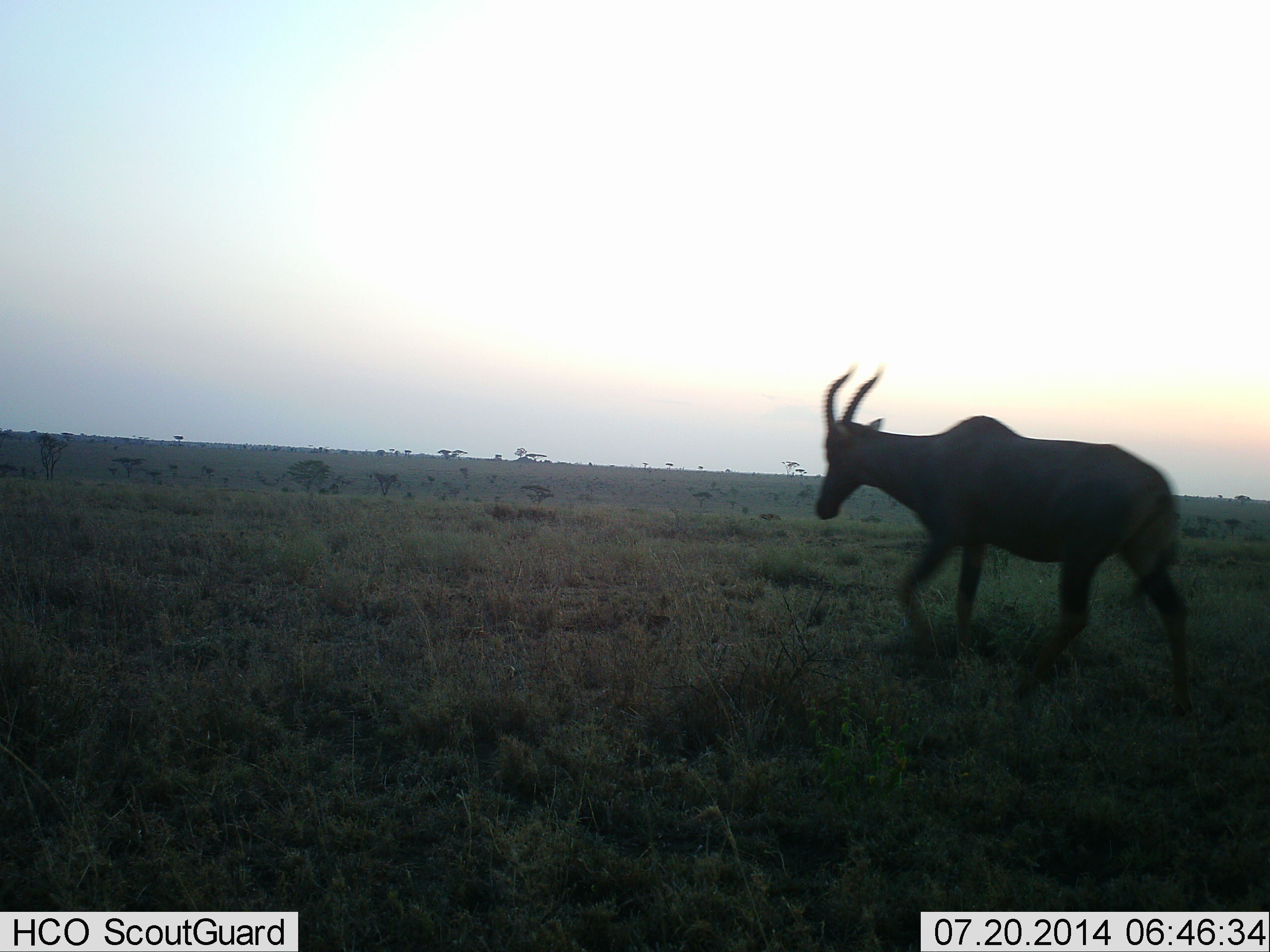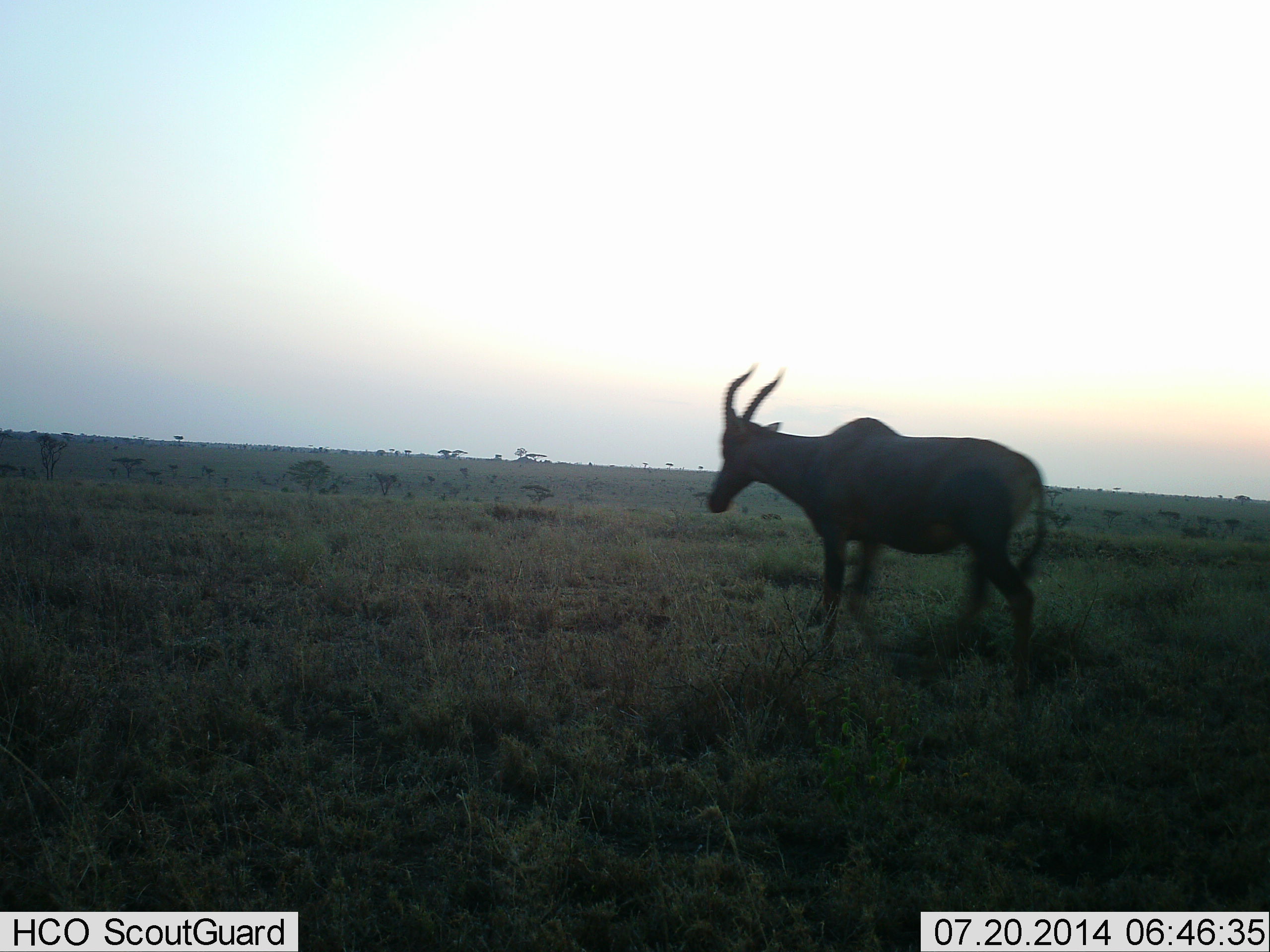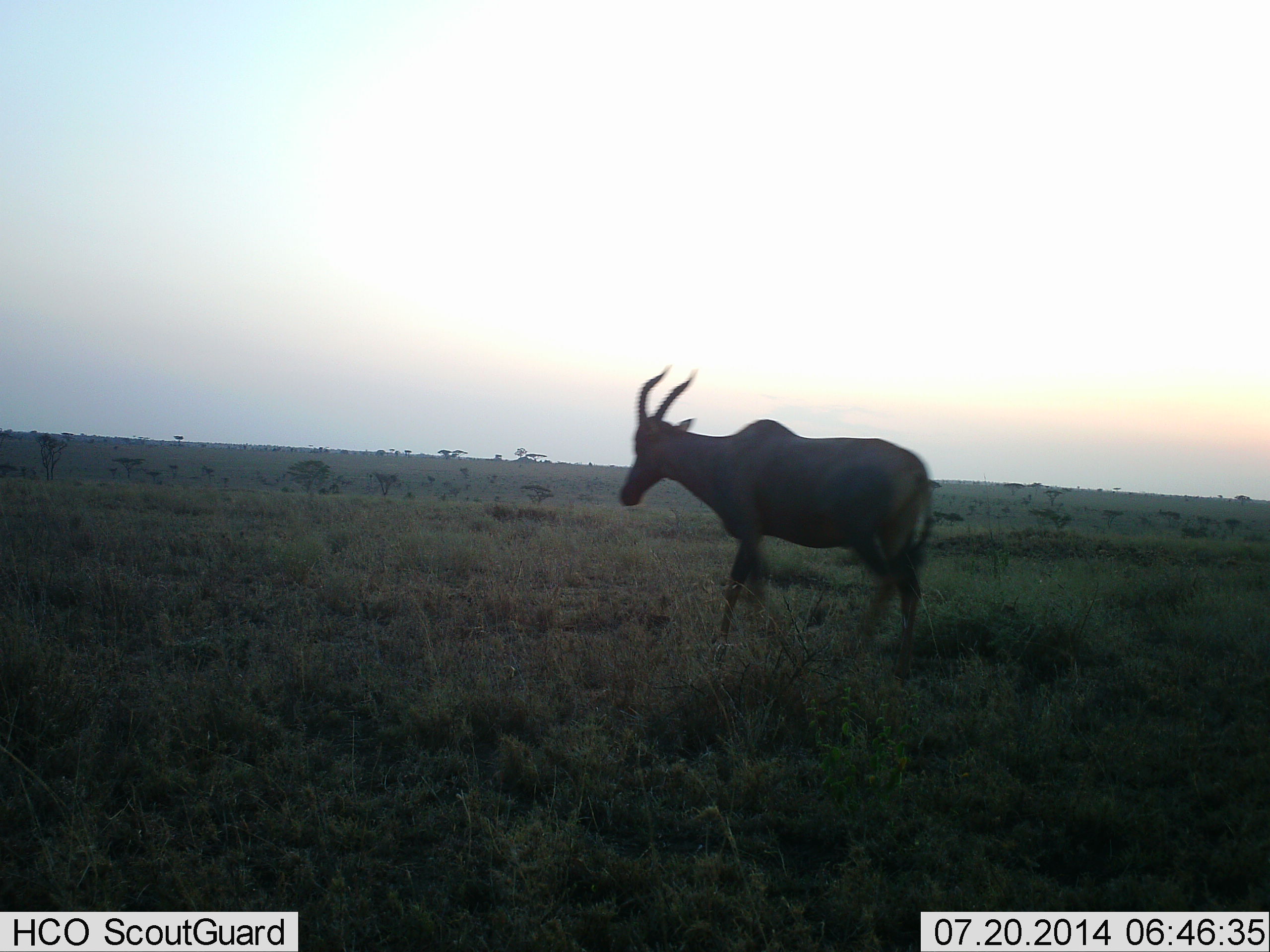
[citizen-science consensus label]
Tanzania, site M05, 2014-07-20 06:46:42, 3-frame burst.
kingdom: Animalia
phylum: Chordata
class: Mammalia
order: Artiodactyla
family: Bovidae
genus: Damaliscus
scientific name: Damaliscus lunatus jimela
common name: topi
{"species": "topi (Damaliscus lunatus jimela)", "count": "1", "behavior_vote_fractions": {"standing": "0%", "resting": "0%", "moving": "100%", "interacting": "0%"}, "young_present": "0%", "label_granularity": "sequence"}